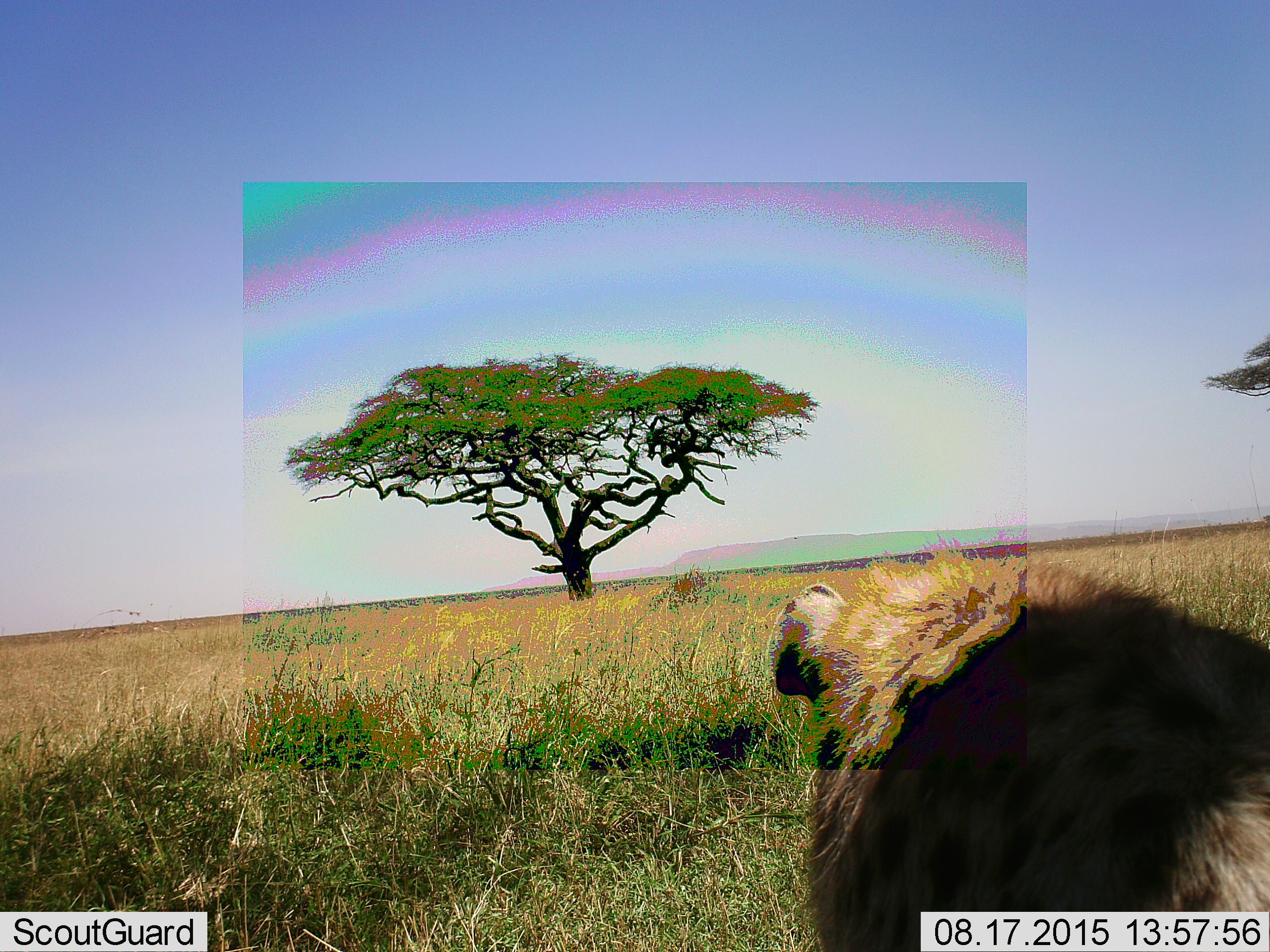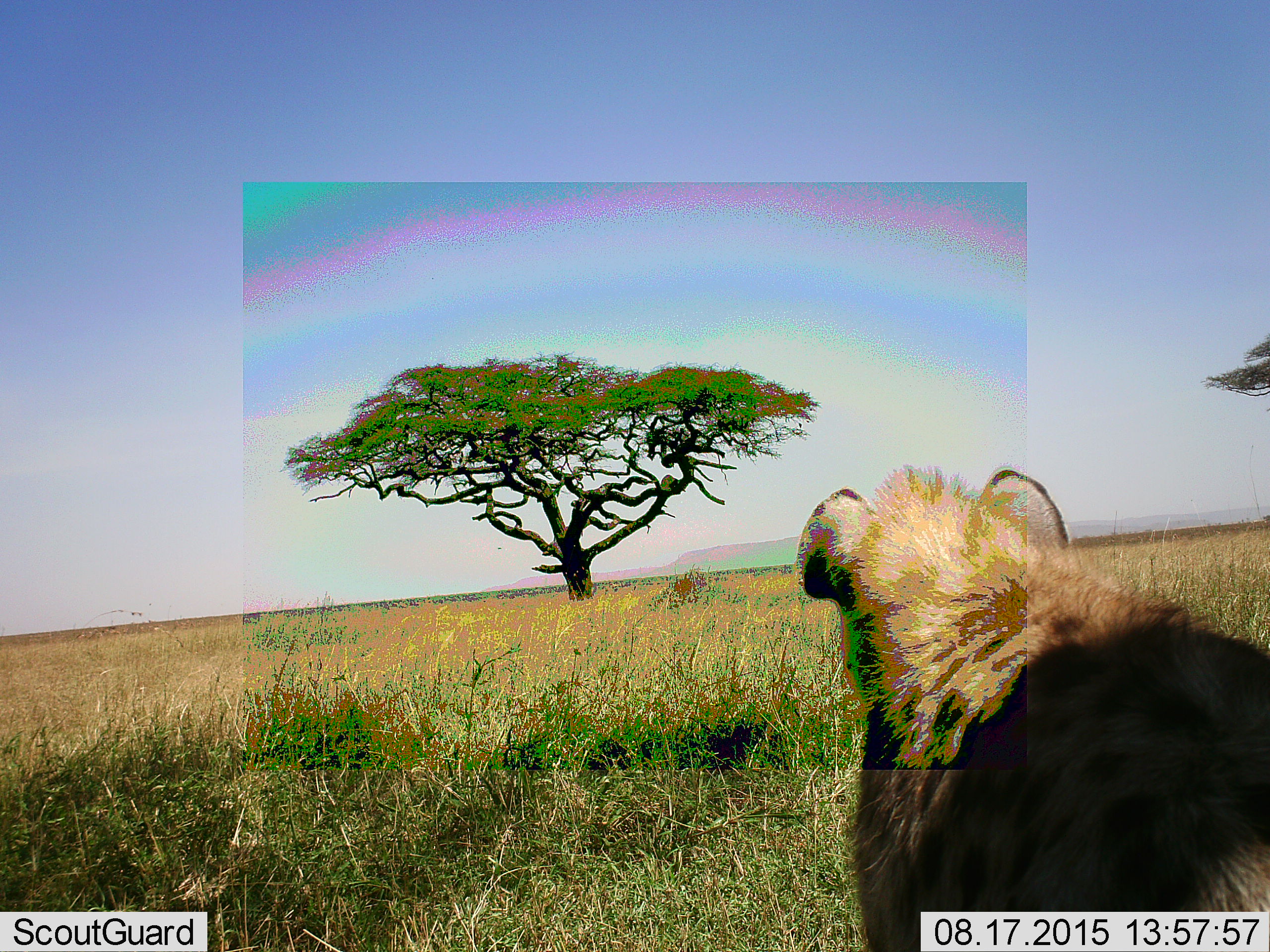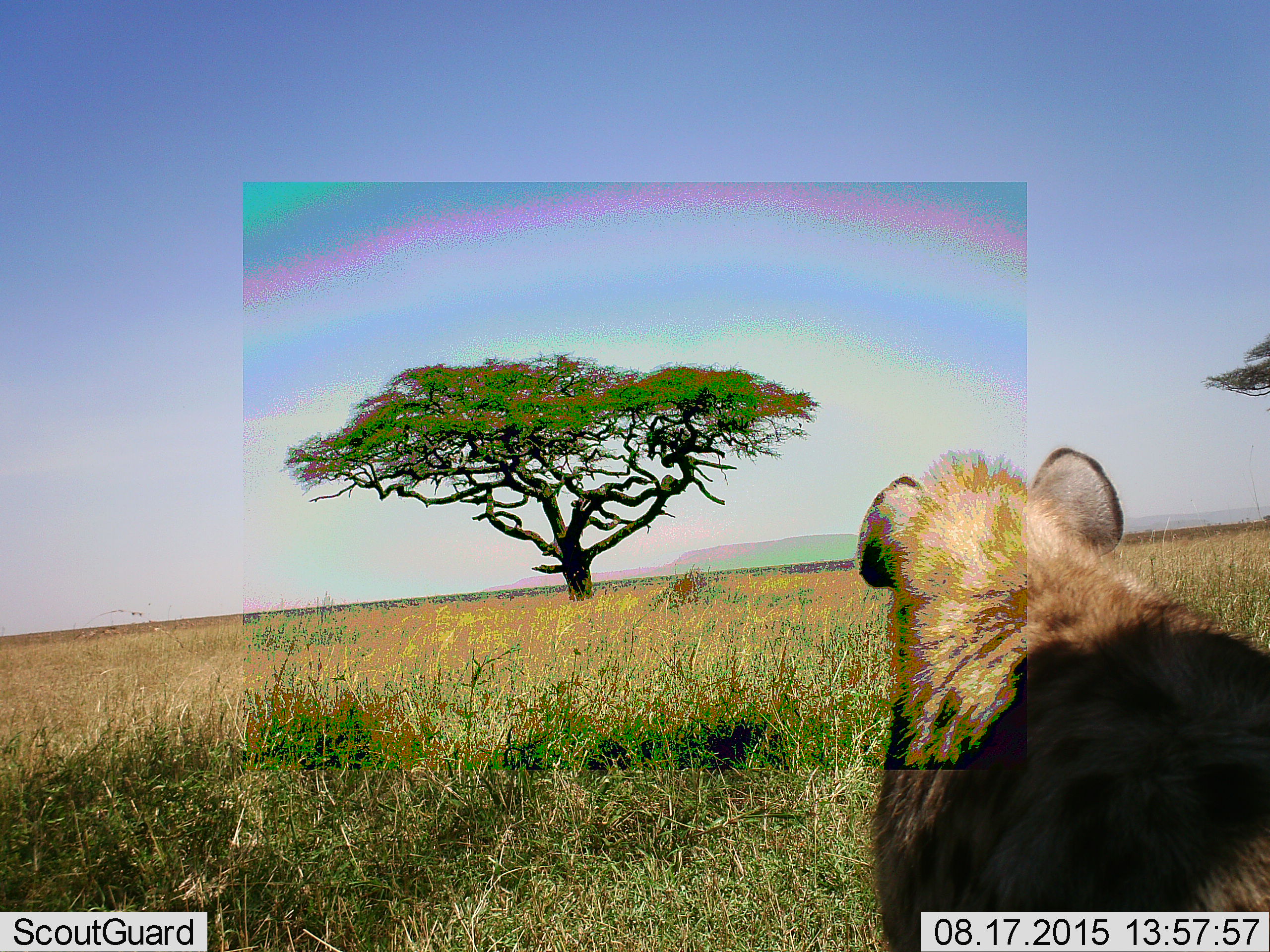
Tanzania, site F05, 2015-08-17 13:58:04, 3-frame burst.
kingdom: Animalia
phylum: Chordata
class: Mammalia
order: Carnivora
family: Hyaenidae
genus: Crocuta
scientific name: Crocuta crocuta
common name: spotted hyena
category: hyenaspotted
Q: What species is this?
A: Hyenaspotted (spotted hyena) (Crocuta crocuta).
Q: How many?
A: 1.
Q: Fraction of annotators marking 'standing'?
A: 71%.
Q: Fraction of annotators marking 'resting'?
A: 0%.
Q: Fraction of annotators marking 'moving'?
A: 29%.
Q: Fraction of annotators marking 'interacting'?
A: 0%.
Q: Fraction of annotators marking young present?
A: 0%.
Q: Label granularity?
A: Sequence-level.